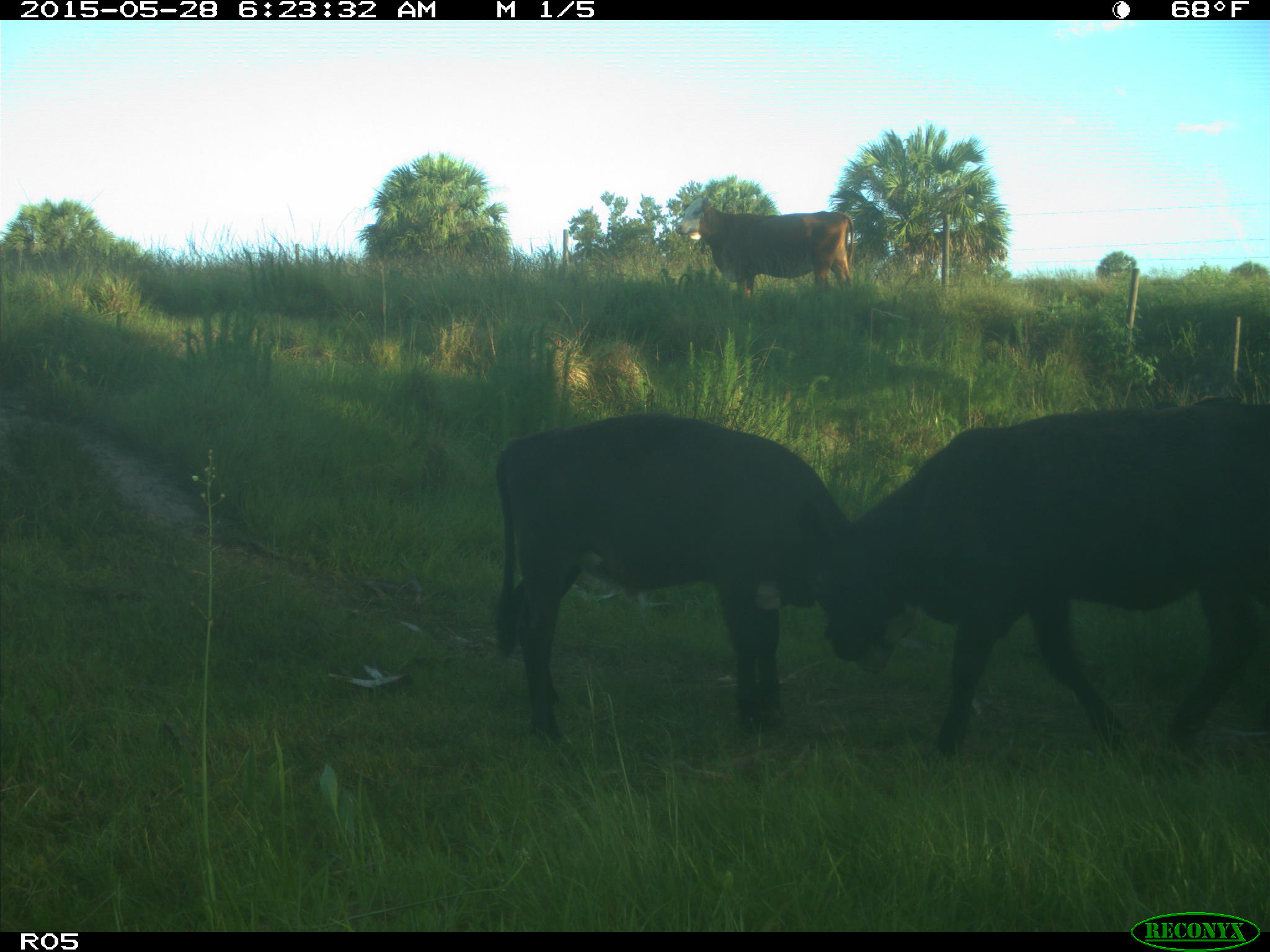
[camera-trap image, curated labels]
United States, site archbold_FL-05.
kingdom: Animalia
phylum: Chordata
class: Mammalia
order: Artiodactyla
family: Bovidae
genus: Bos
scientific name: Bos taurus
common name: domestic cow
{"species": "Bos taurus (domestic cow)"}